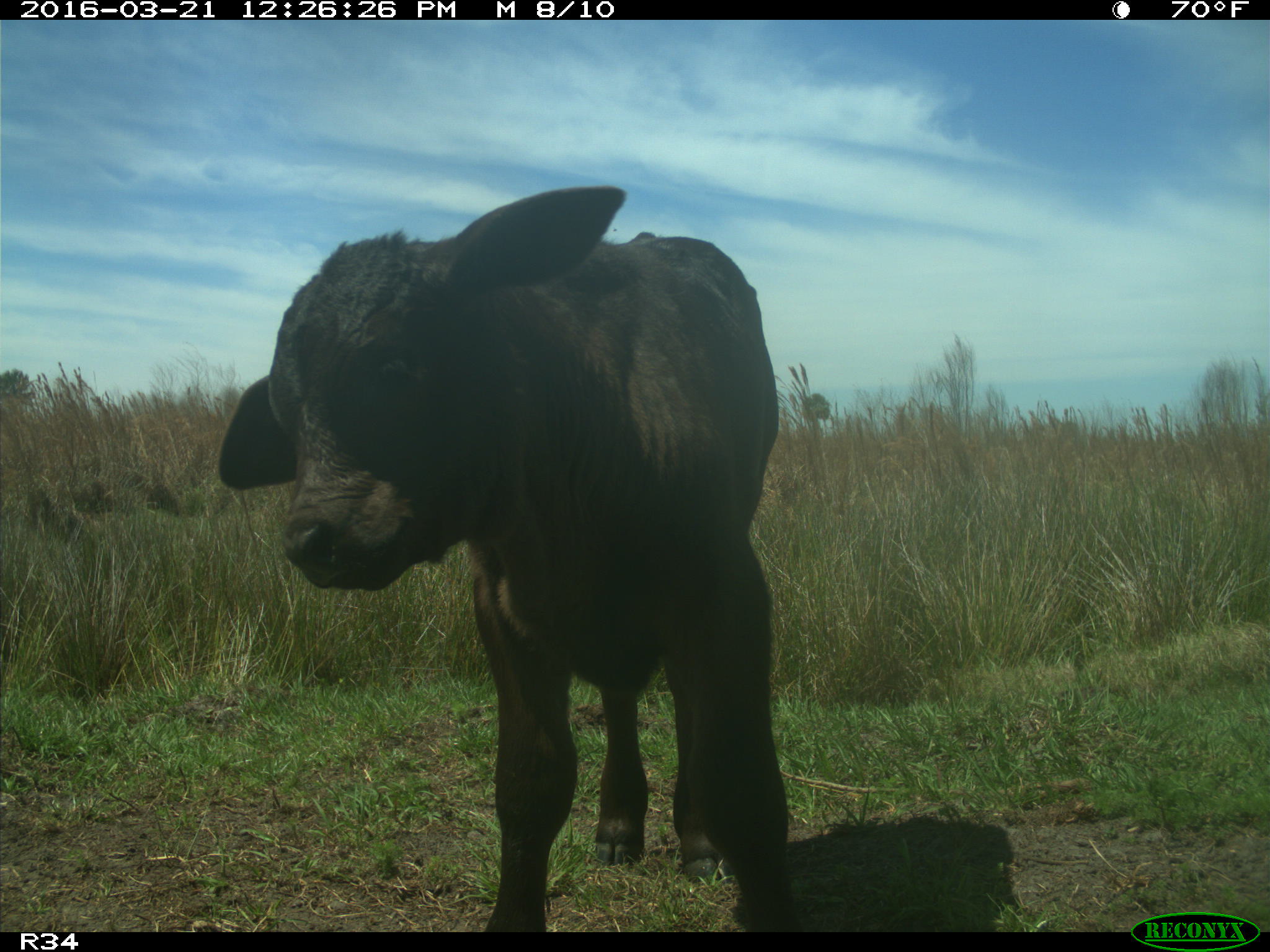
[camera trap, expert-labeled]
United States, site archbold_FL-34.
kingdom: Animalia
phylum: Chordata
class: Mammalia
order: Artiodactyla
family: Bovidae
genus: Bos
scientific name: Bos taurus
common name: domestic cow